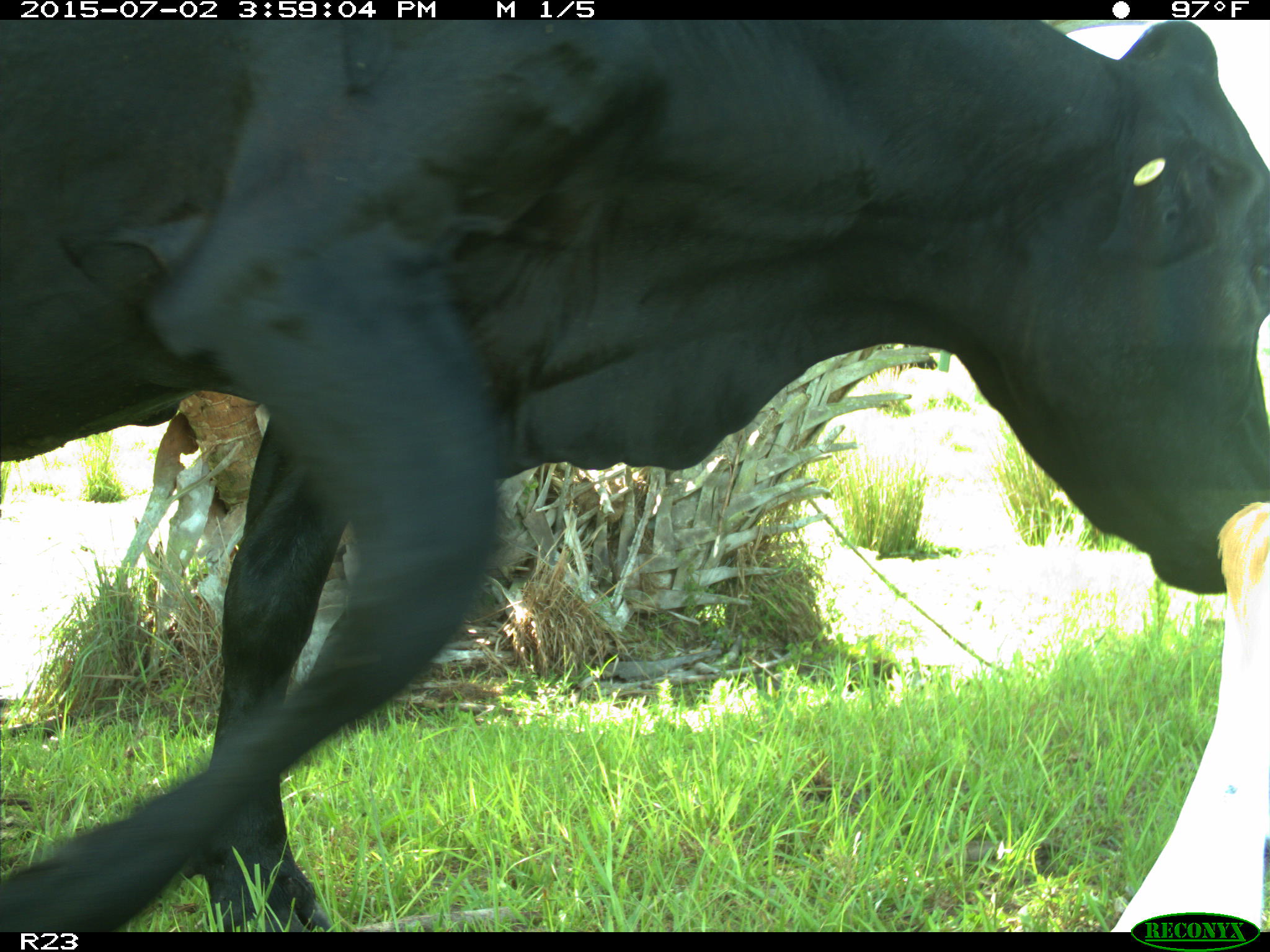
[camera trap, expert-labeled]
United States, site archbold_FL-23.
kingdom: Animalia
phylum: Chordata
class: Mammalia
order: Artiodactyla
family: Bovidae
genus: Bos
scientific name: Bos taurus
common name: domestic cow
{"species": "Bos taurus (domestic cow)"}